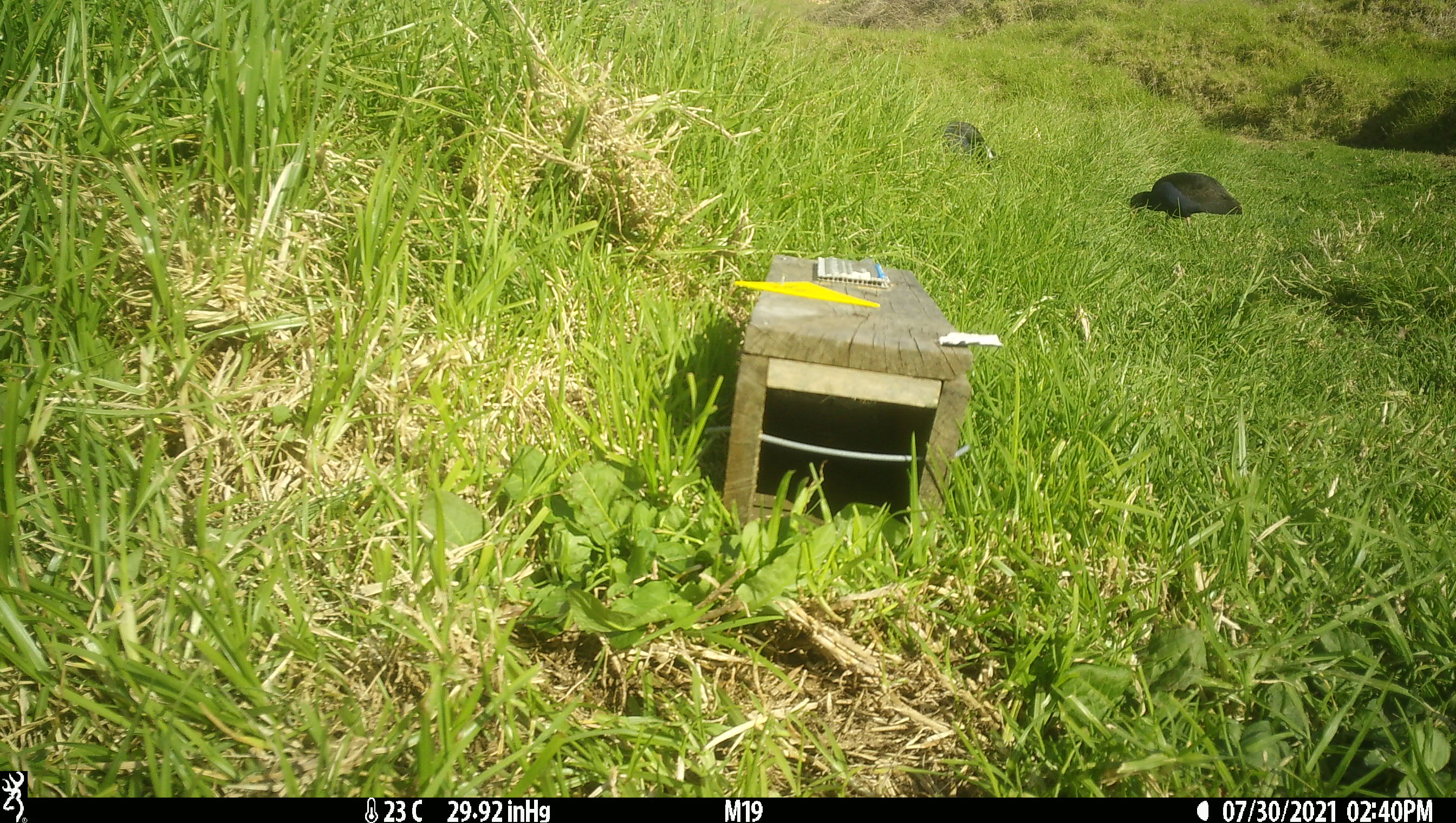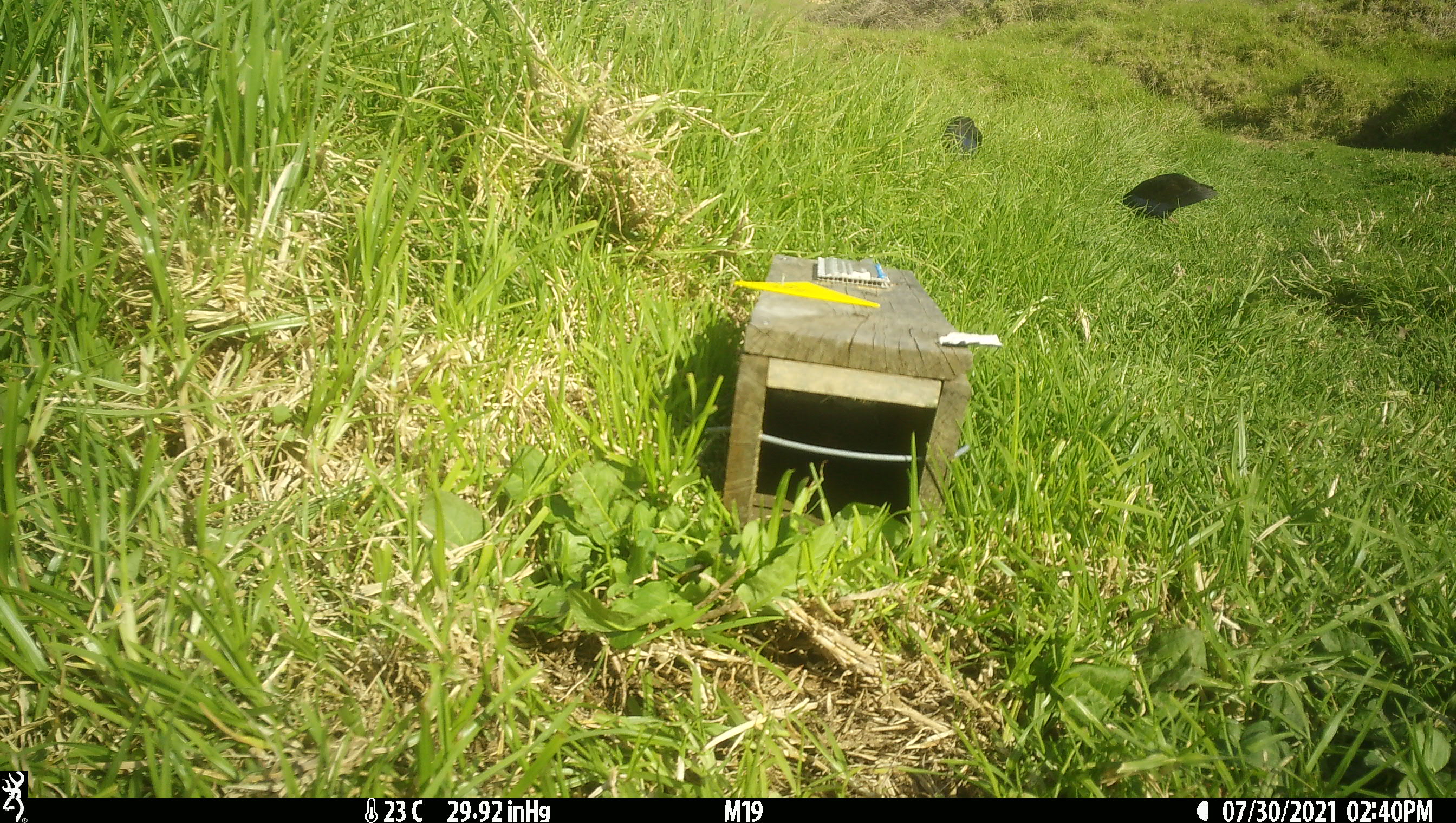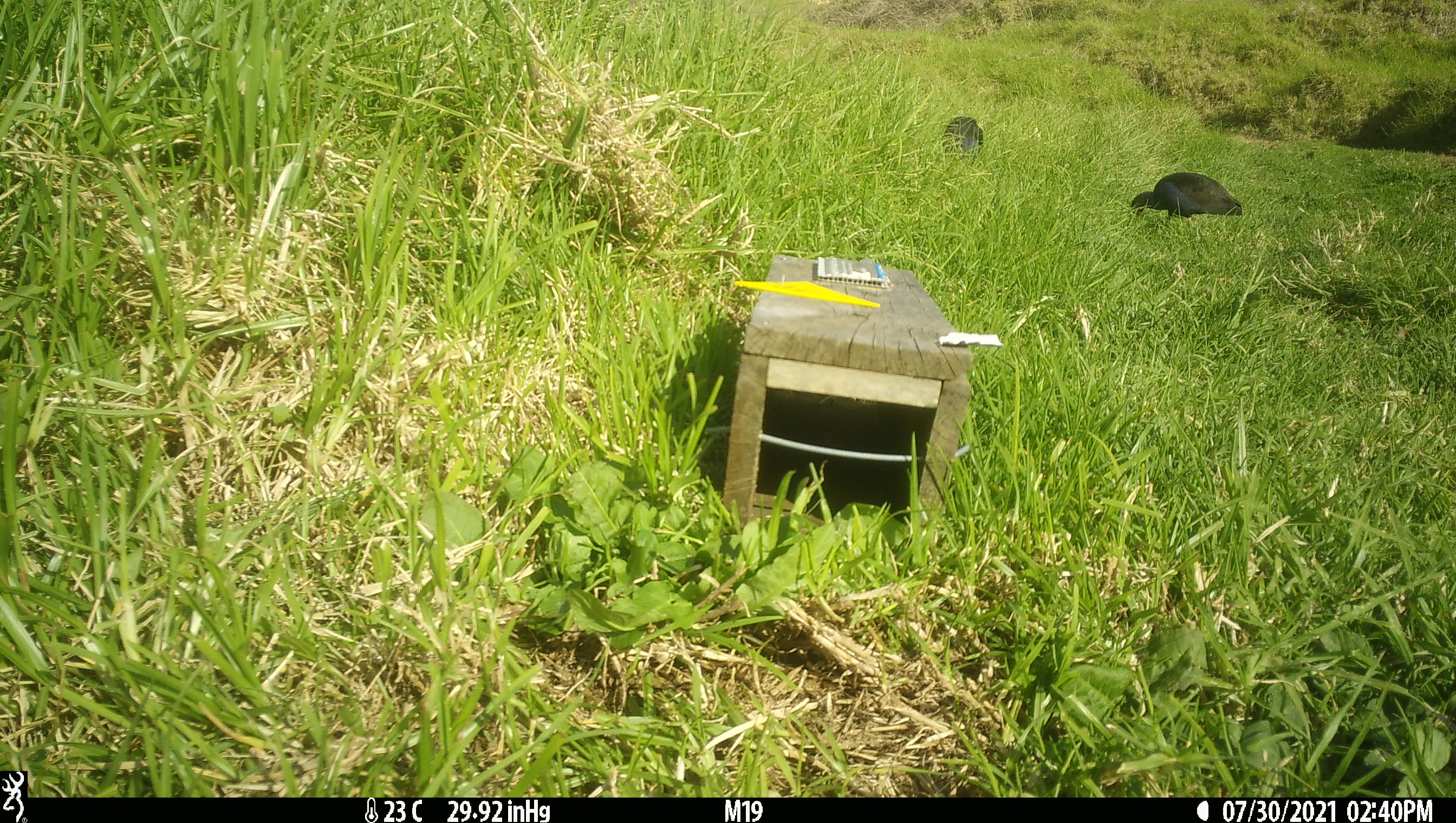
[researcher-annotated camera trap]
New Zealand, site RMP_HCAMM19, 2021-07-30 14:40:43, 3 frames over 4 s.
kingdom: Animalia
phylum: Chordata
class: Aves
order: Gruiformes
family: Rallidae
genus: Porphyrio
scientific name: Porphyrio melanotus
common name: australasian swamphen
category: pukeko